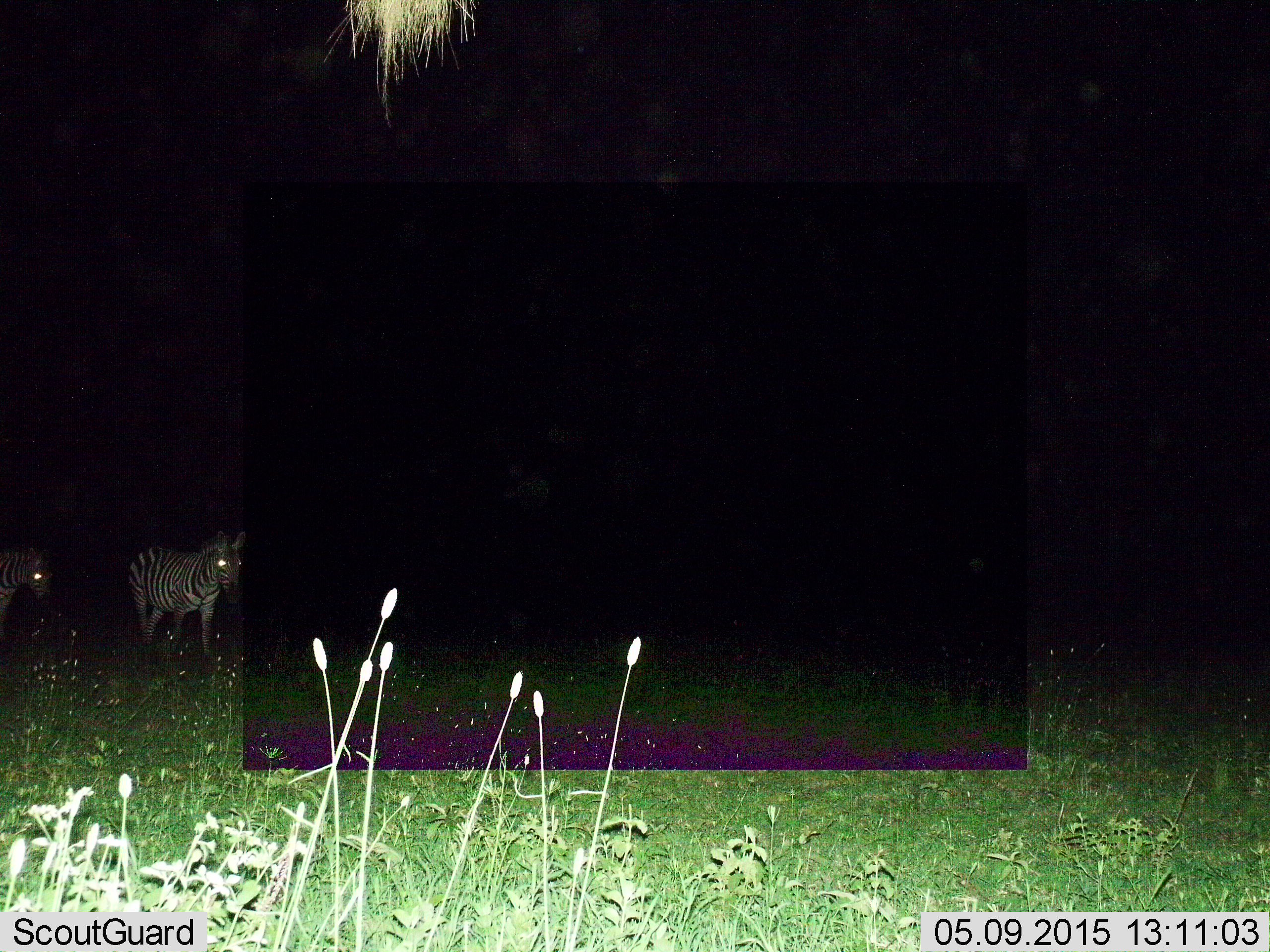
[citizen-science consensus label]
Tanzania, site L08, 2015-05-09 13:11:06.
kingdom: Animalia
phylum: Chordata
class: Mammalia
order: Perissodactyla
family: Equidae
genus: Equus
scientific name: Equus quagga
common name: plains zebra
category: zebra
Zebra (plains zebra) (Equus quagga), count 2. Behavior (volunteer vote fractions): standing 20%, resting 0%, moving 70%, interacting 10%. Young present (vote fraction): 0%. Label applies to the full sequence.